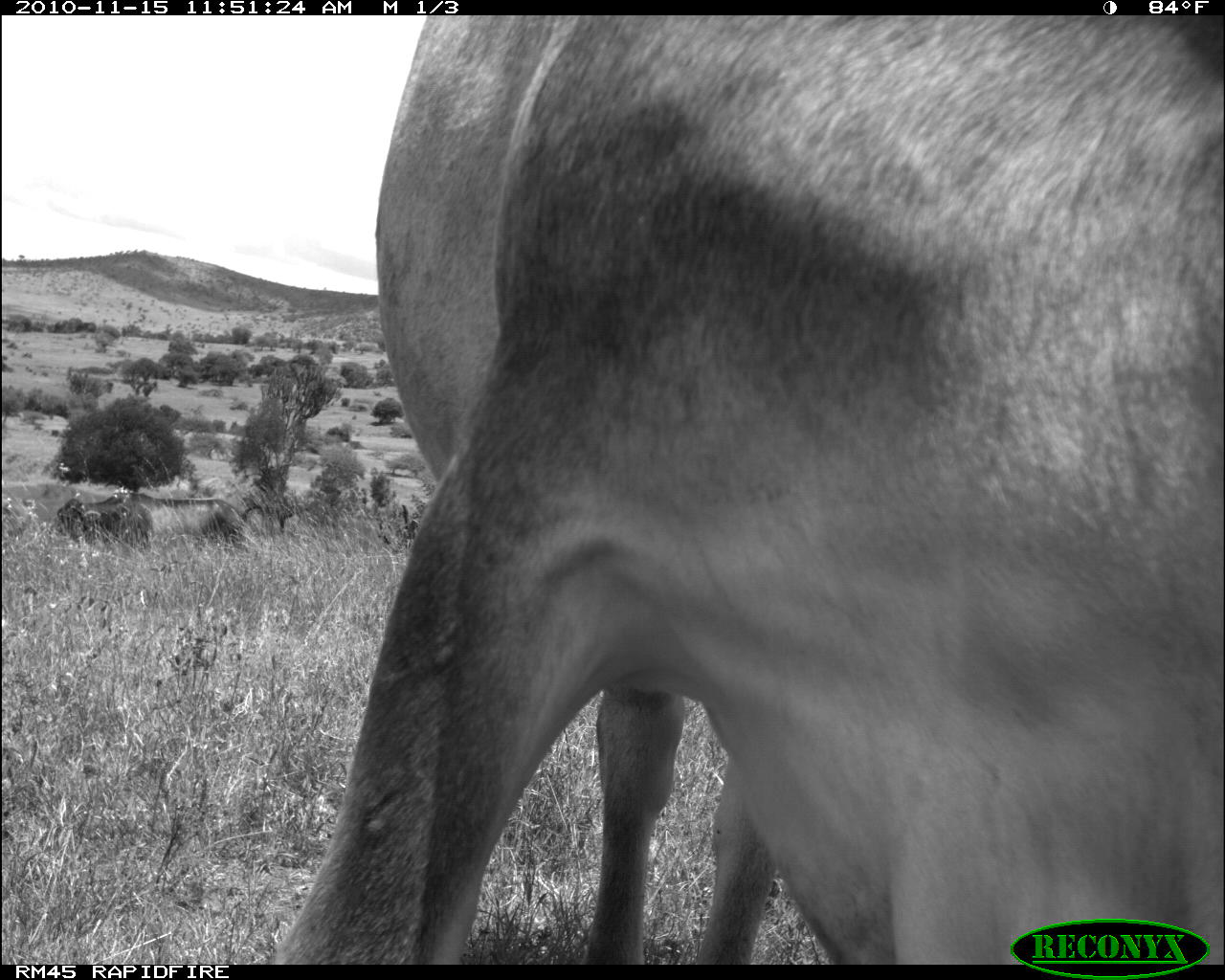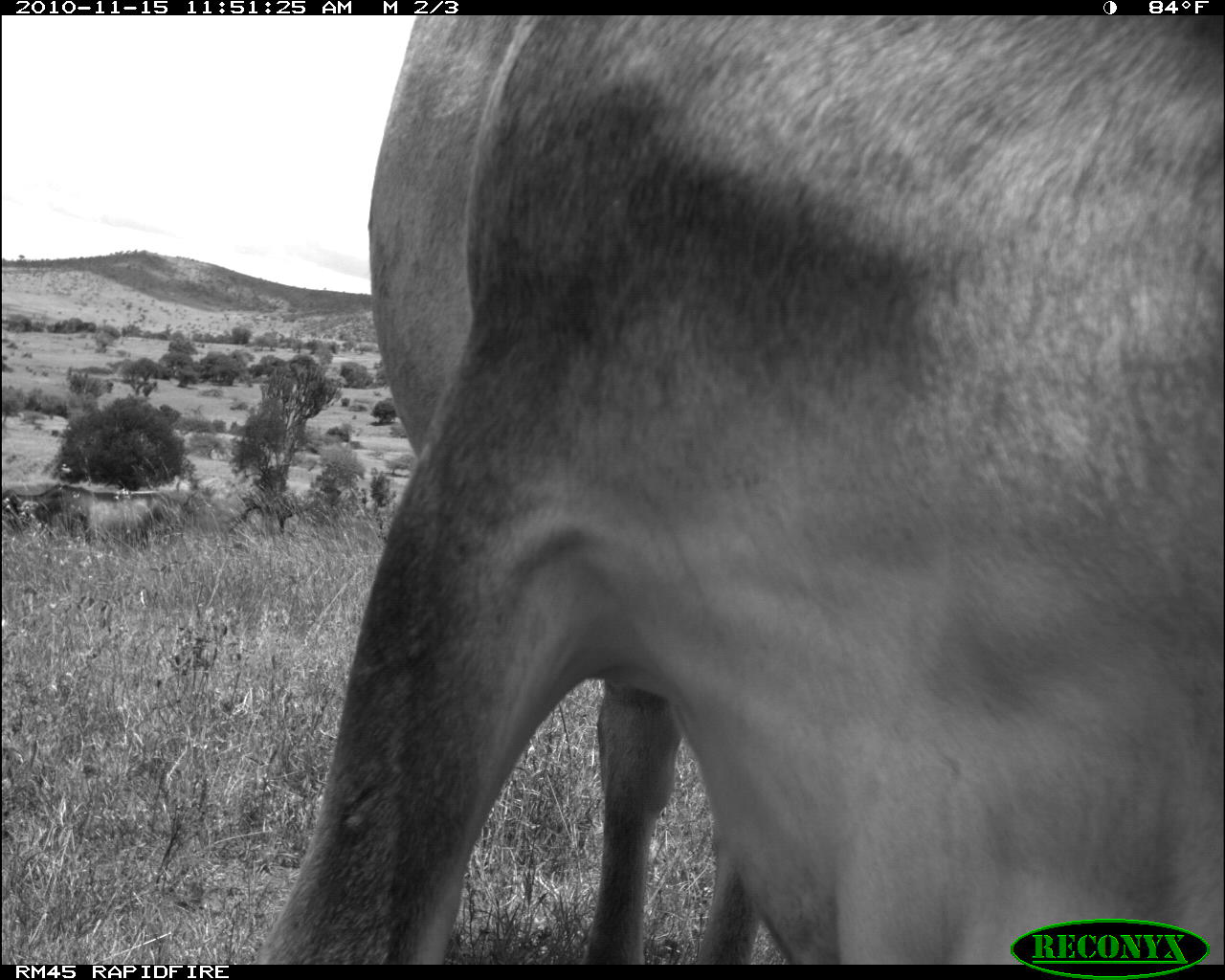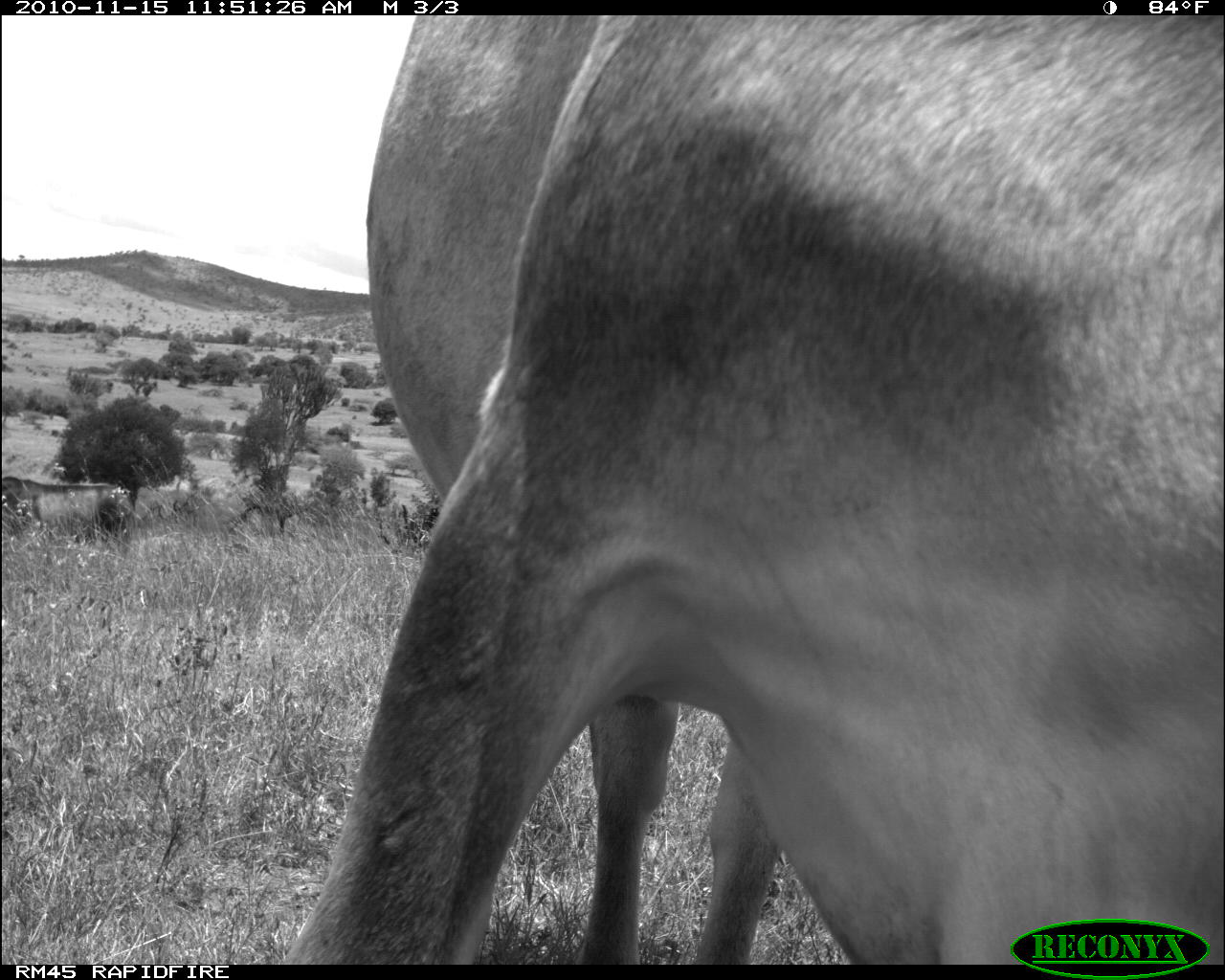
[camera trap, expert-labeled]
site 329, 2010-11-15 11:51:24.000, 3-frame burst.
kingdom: Animalia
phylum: Chordata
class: Mammalia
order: Artiodactyla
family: Bovidae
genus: Bos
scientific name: Bos taurus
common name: domestic cattle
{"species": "Bos taurus (domestic cattle)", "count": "2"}